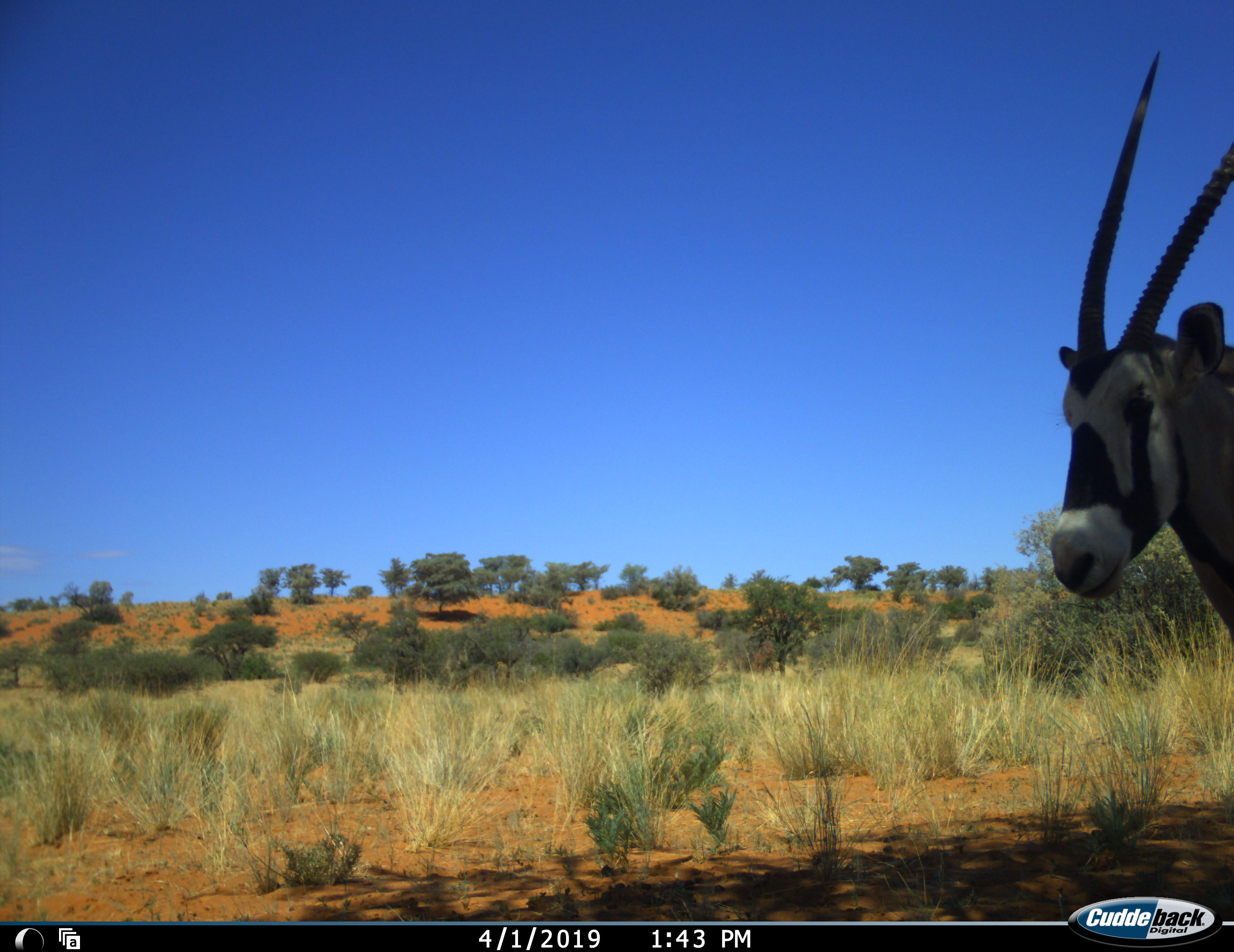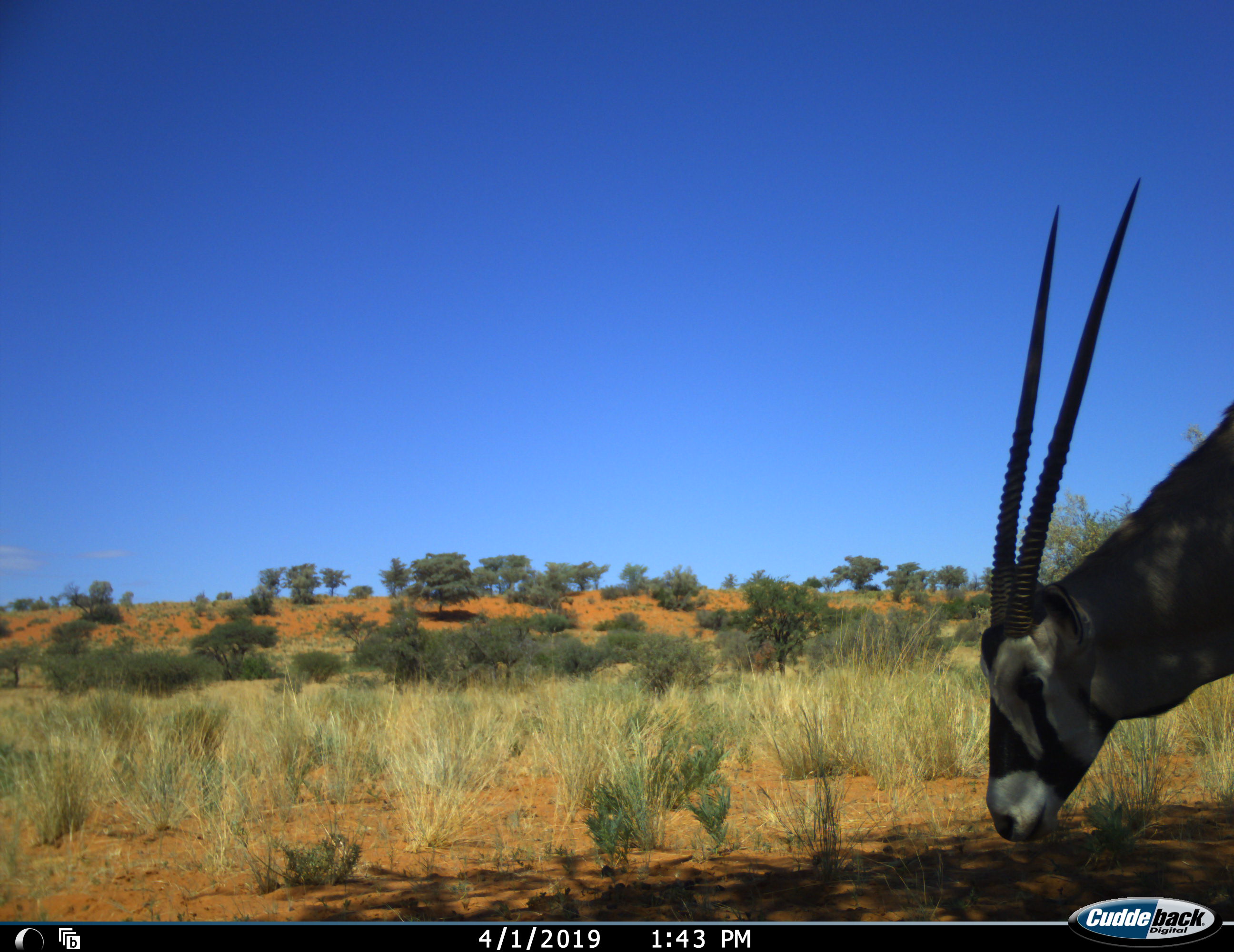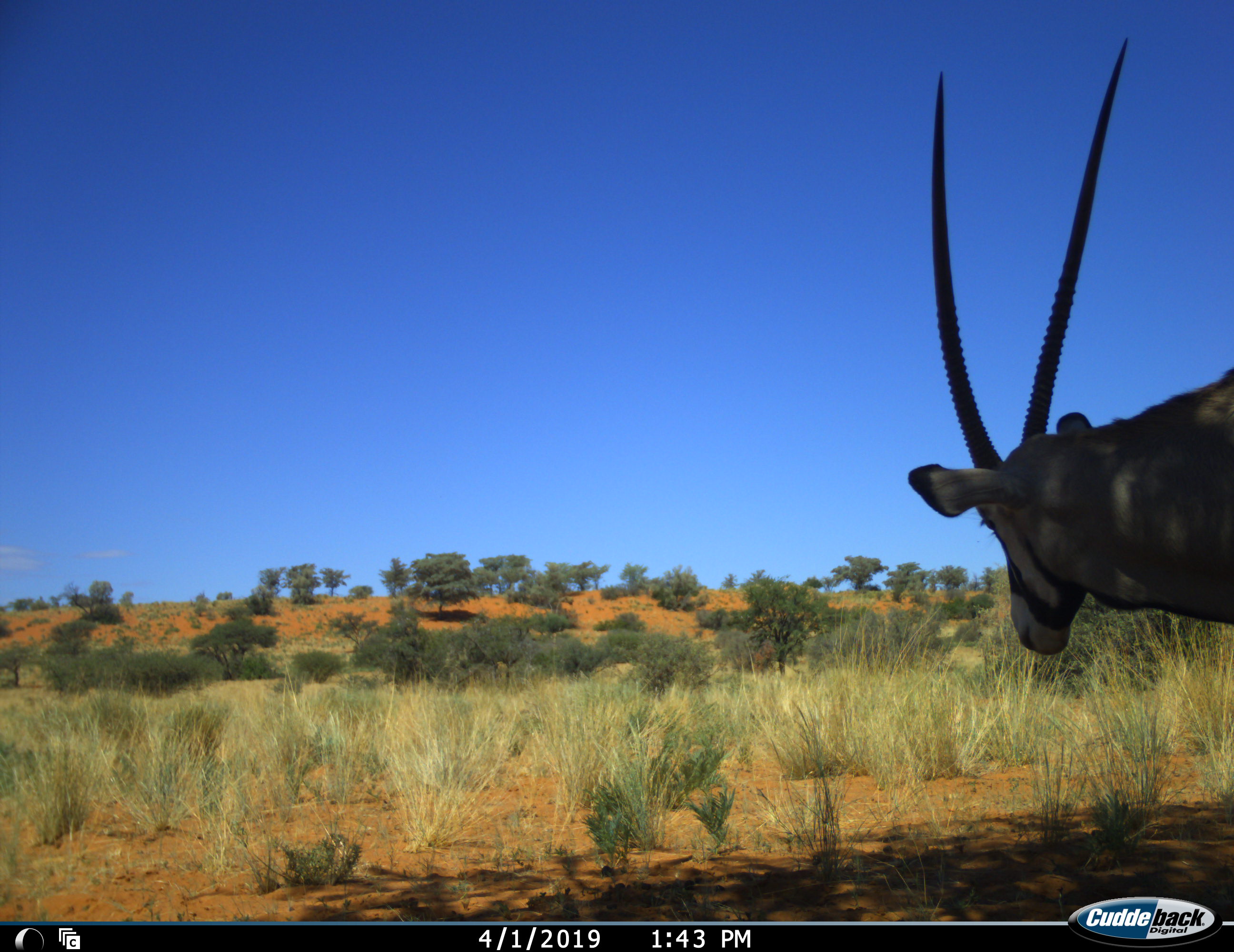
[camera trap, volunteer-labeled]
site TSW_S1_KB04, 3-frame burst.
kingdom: Animalia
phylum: Chordata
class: Mammalia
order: Artiodactyla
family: Bovidae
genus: Oryx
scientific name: Oryx gazella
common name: gemsbok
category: oryx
Oryx (gemsbok) (Oryx gazella), count 1. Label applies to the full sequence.